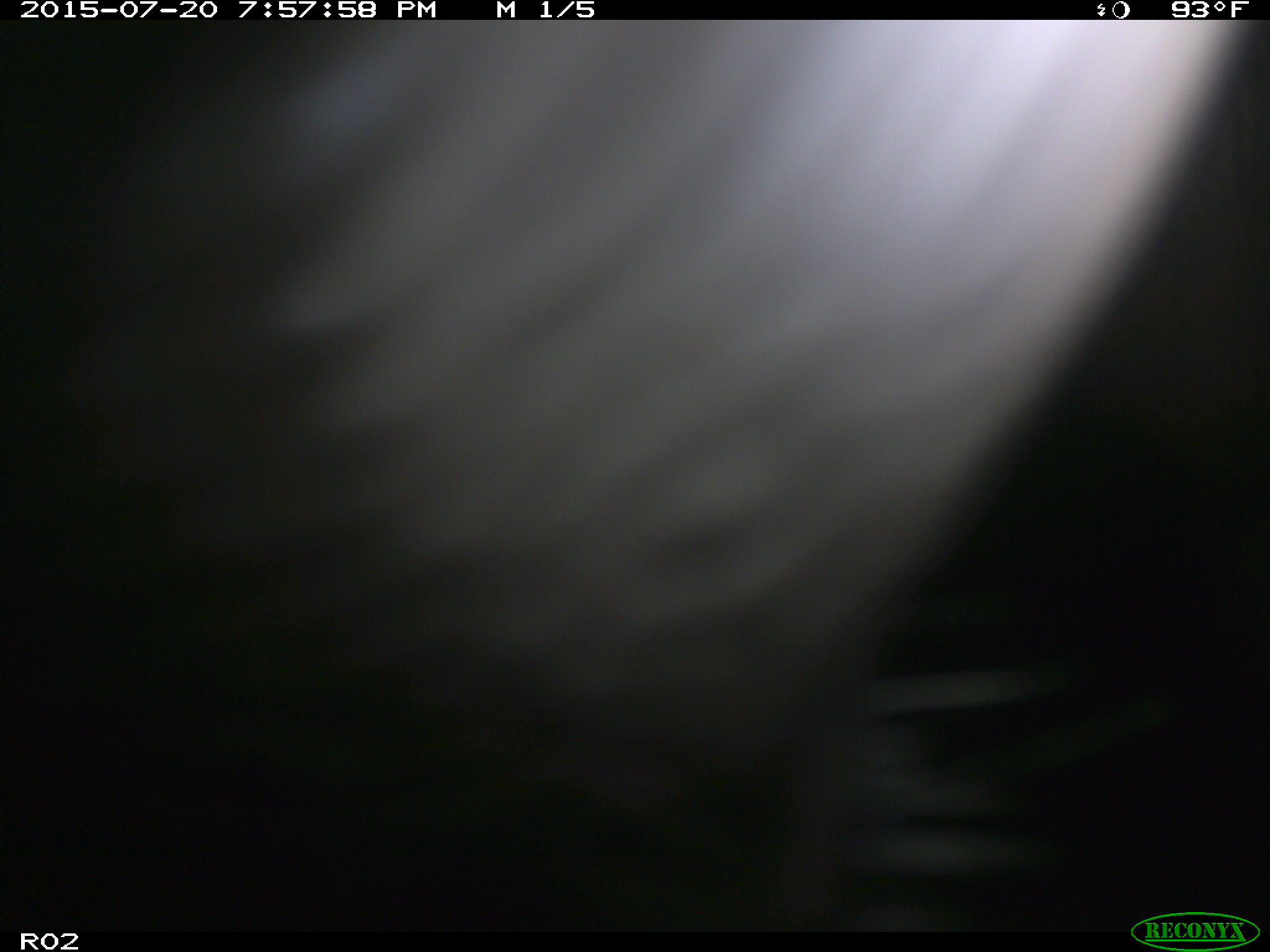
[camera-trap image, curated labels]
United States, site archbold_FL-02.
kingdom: Animalia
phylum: Chordata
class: Mammalia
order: Artiodactyla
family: Bovidae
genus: Bos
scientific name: Bos taurus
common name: domestic cow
Bos taurus (domestic cow).